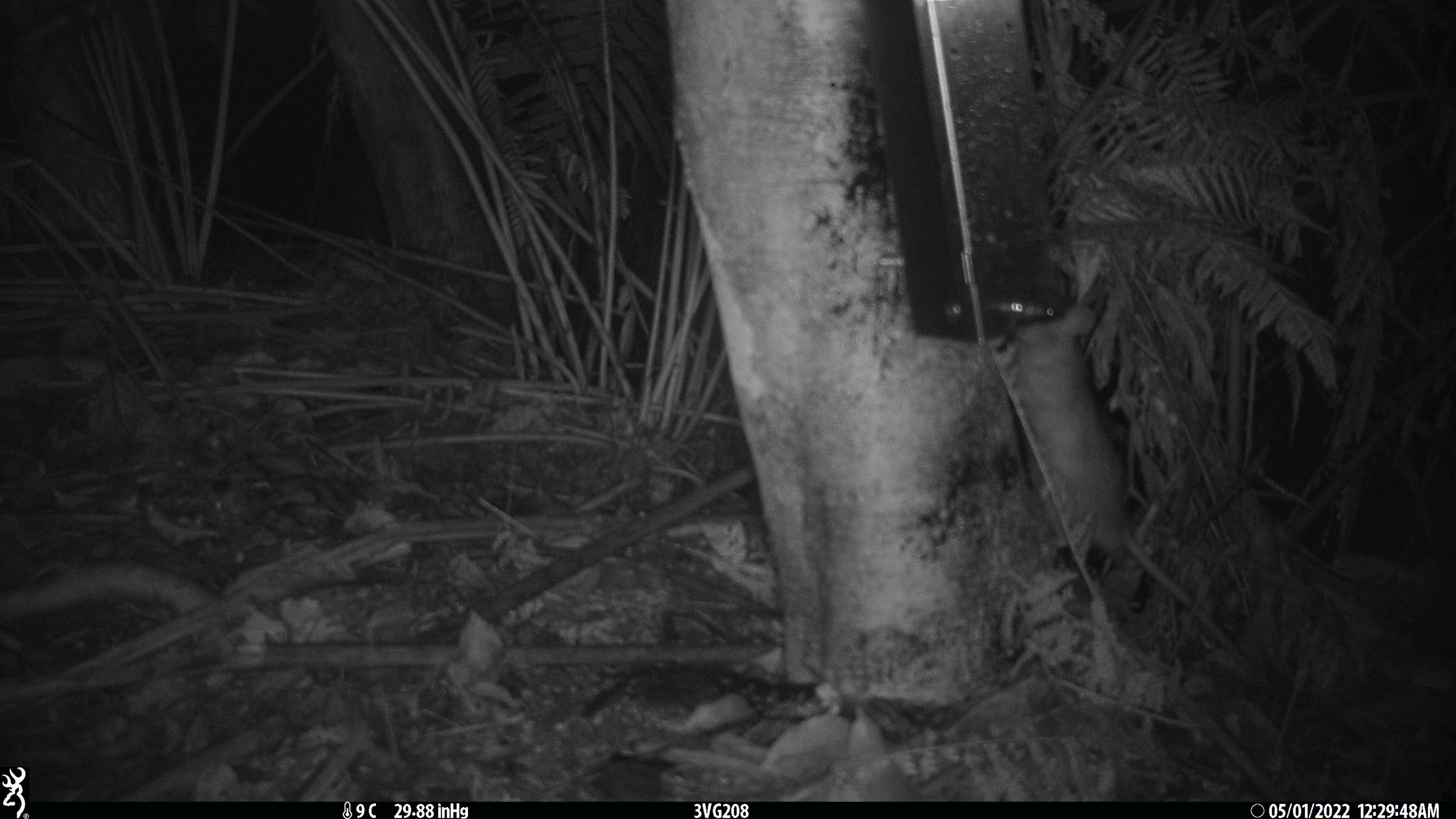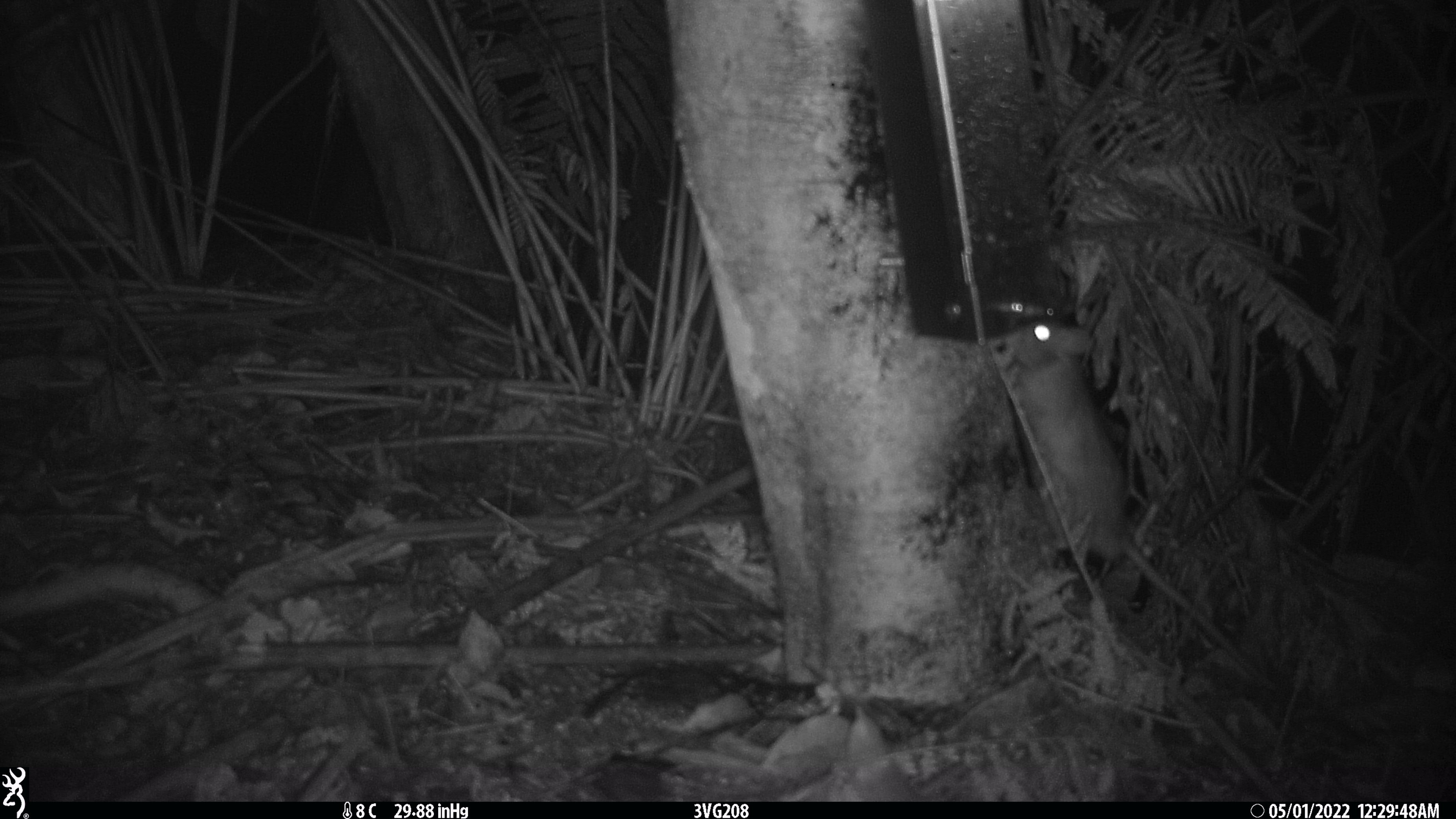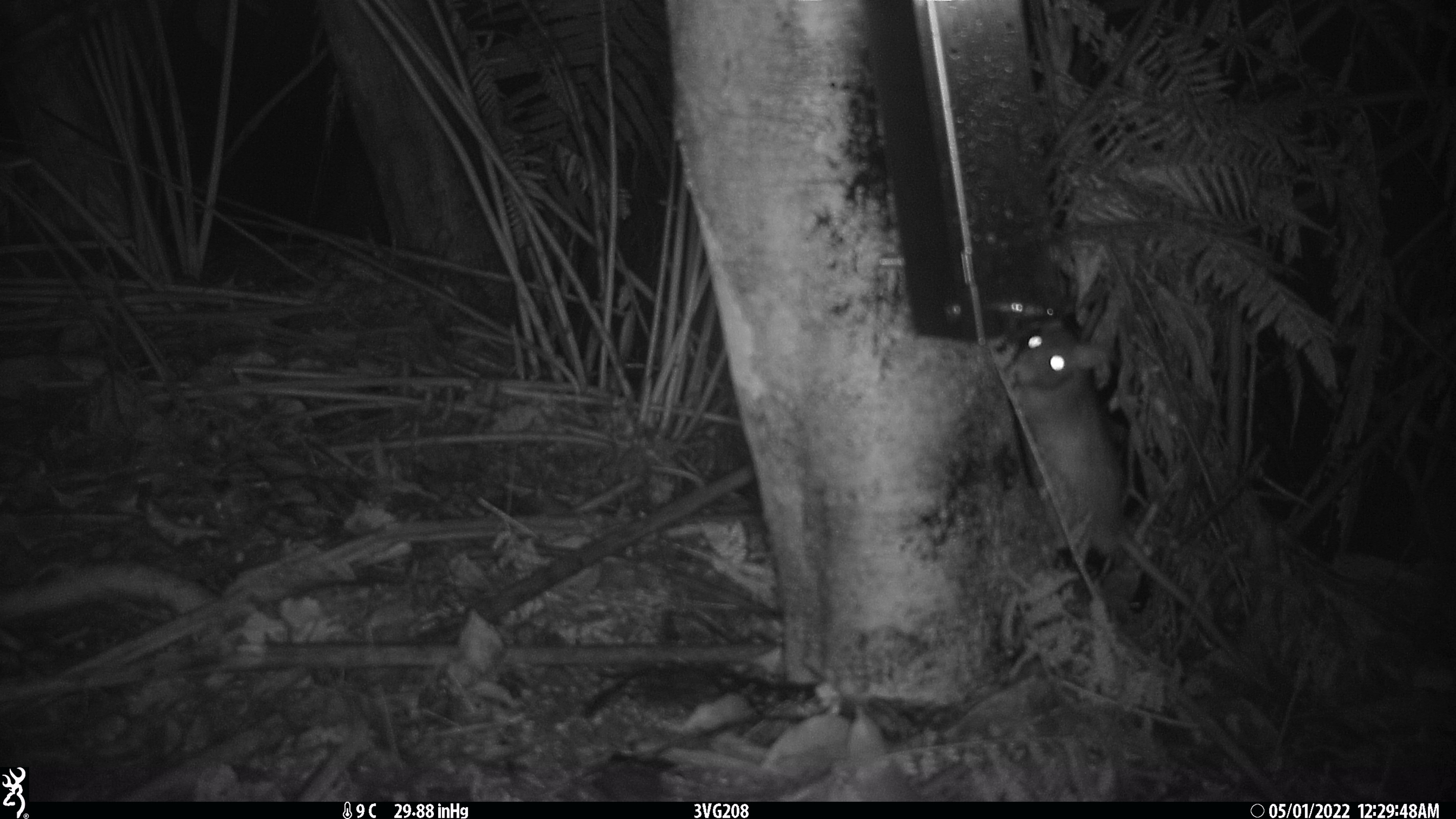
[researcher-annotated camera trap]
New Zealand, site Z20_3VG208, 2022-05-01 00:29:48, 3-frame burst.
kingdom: Animalia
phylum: Chordata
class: Mammalia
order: Rodentia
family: Muridae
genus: Rattus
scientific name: Rattus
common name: rat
Rat (Rattus).